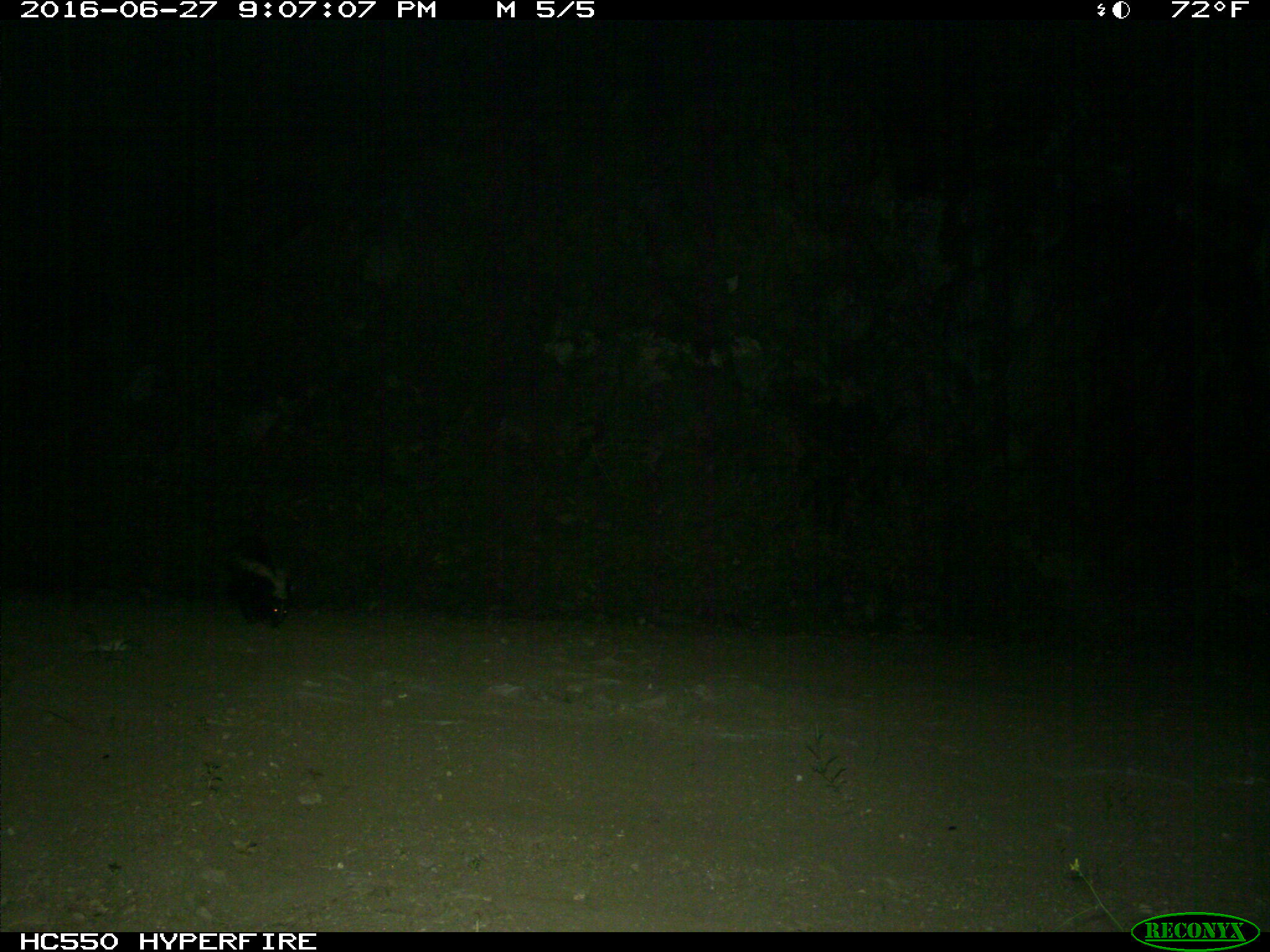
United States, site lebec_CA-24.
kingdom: Animalia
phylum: Chordata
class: Mammalia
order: Carnivora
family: Mephitidae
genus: Mephitis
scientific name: Mephitis mephitis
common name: striped skunk